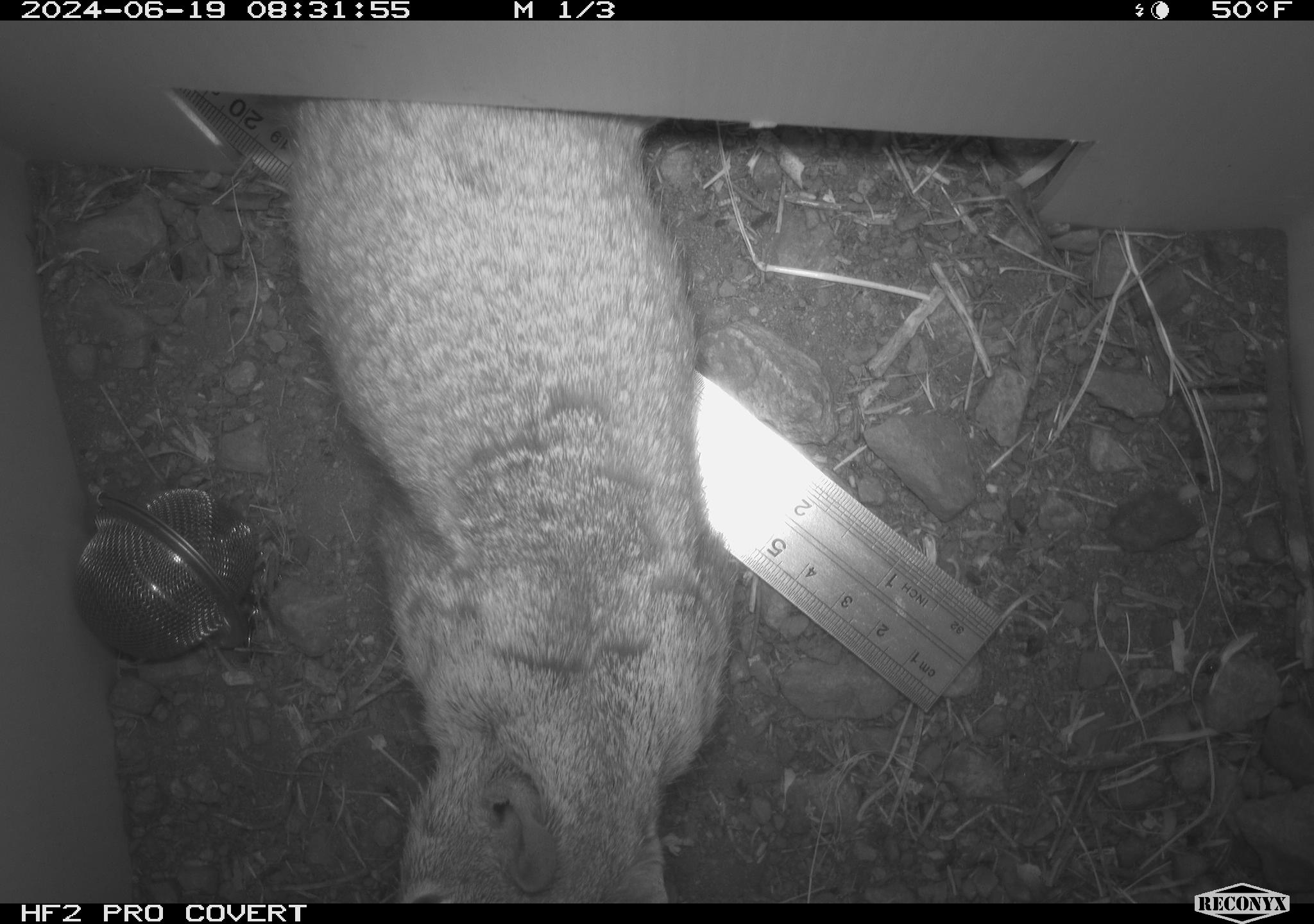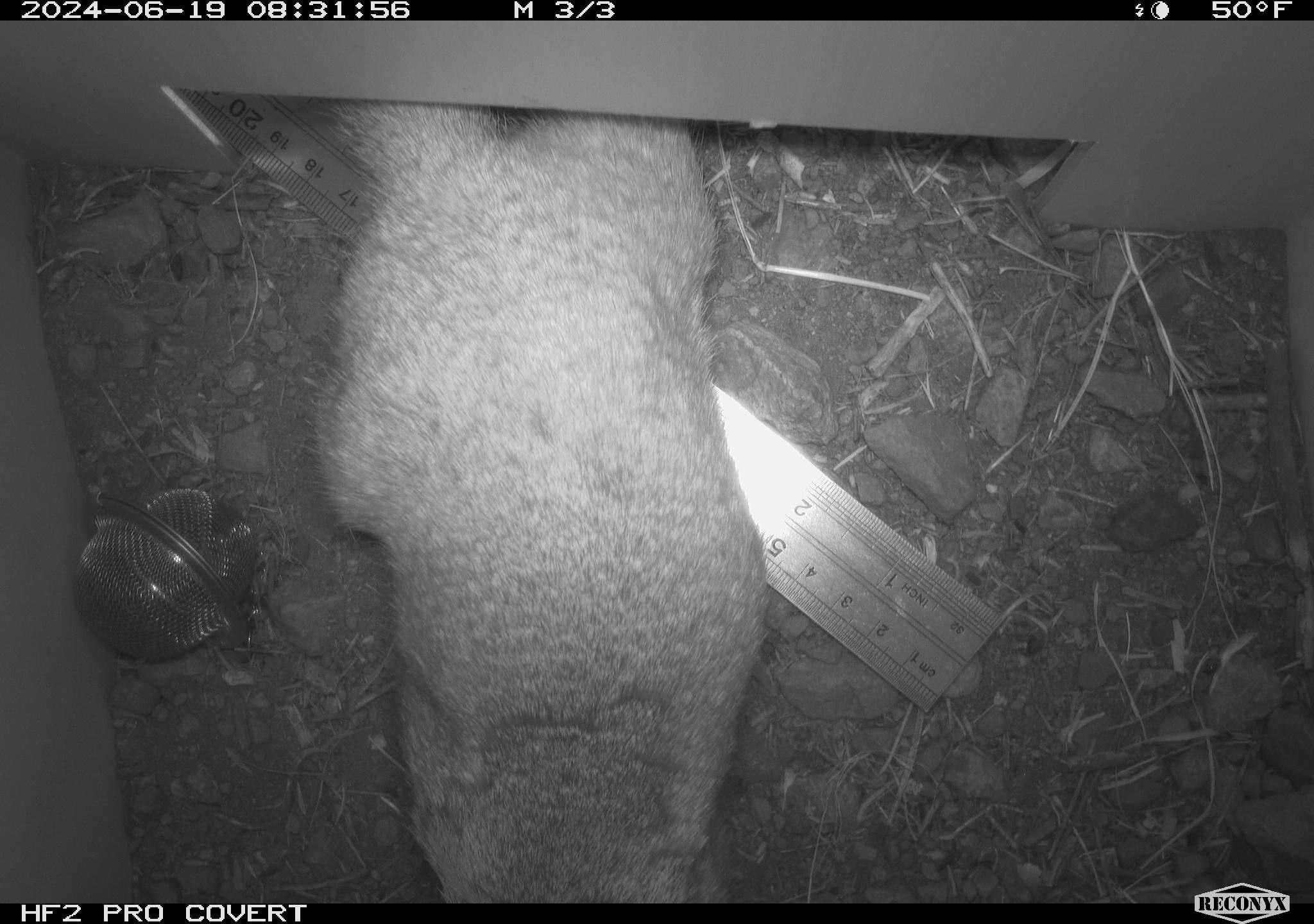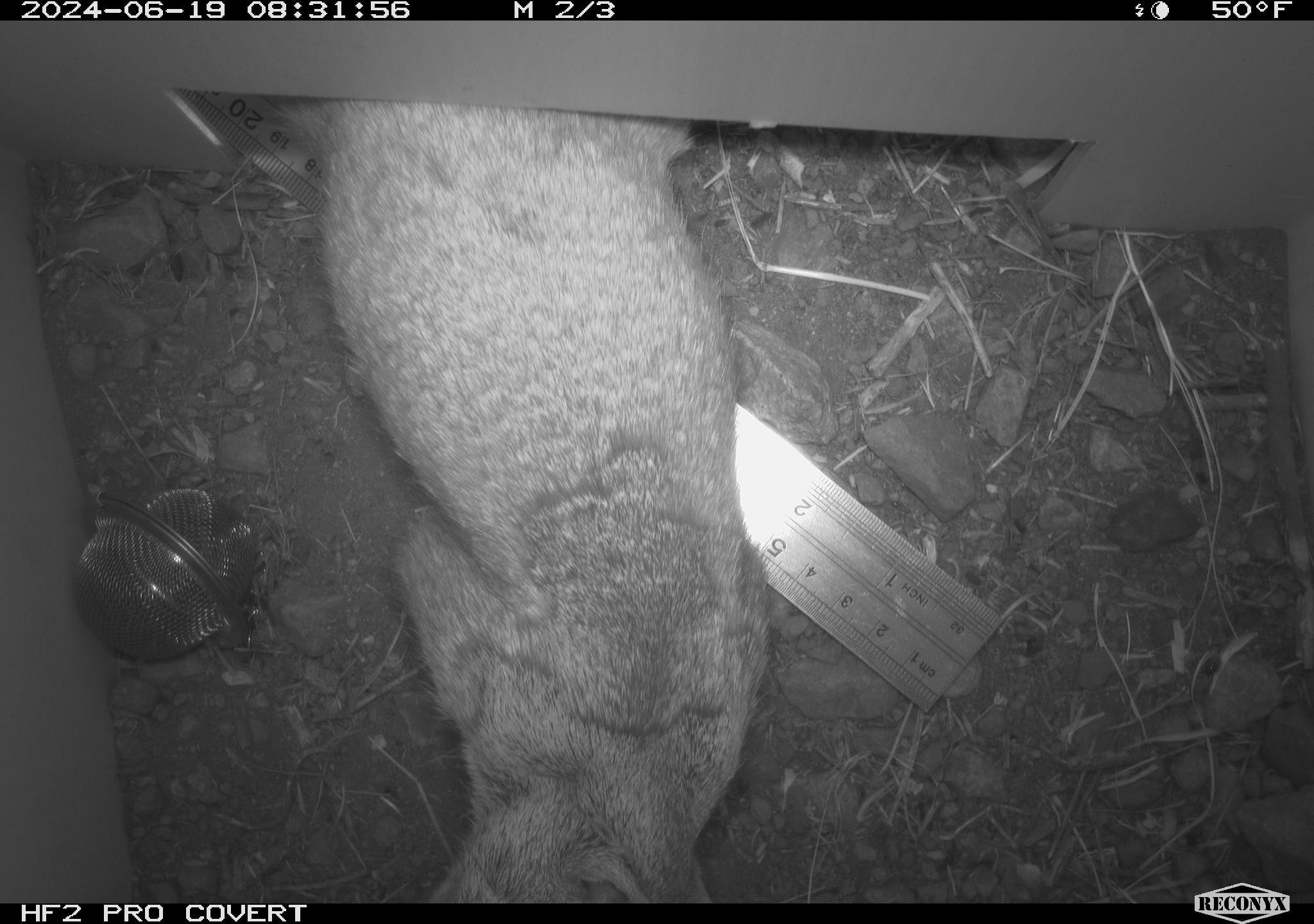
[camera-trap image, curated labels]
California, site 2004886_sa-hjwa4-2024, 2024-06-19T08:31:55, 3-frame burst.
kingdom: Animalia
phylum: Chordata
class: Mammalia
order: Rodentia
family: Sciuridae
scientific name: Sciuridae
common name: squirrels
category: sciuridae family